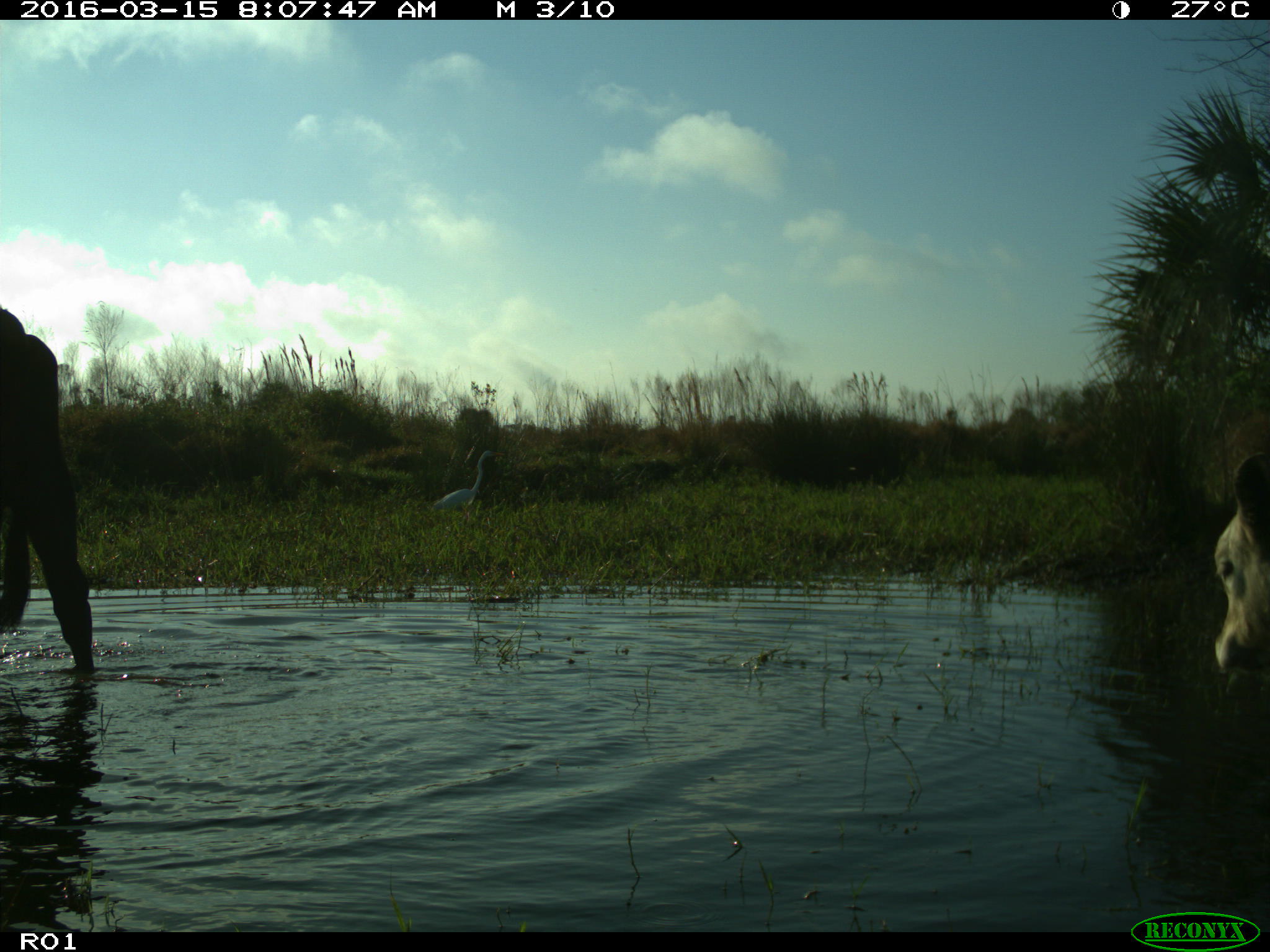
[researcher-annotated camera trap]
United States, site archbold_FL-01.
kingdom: Animalia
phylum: Chordata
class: Mammalia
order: Artiodactyla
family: Bovidae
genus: Bos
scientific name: Bos taurus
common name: domestic cow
Bos taurus (domestic cow).